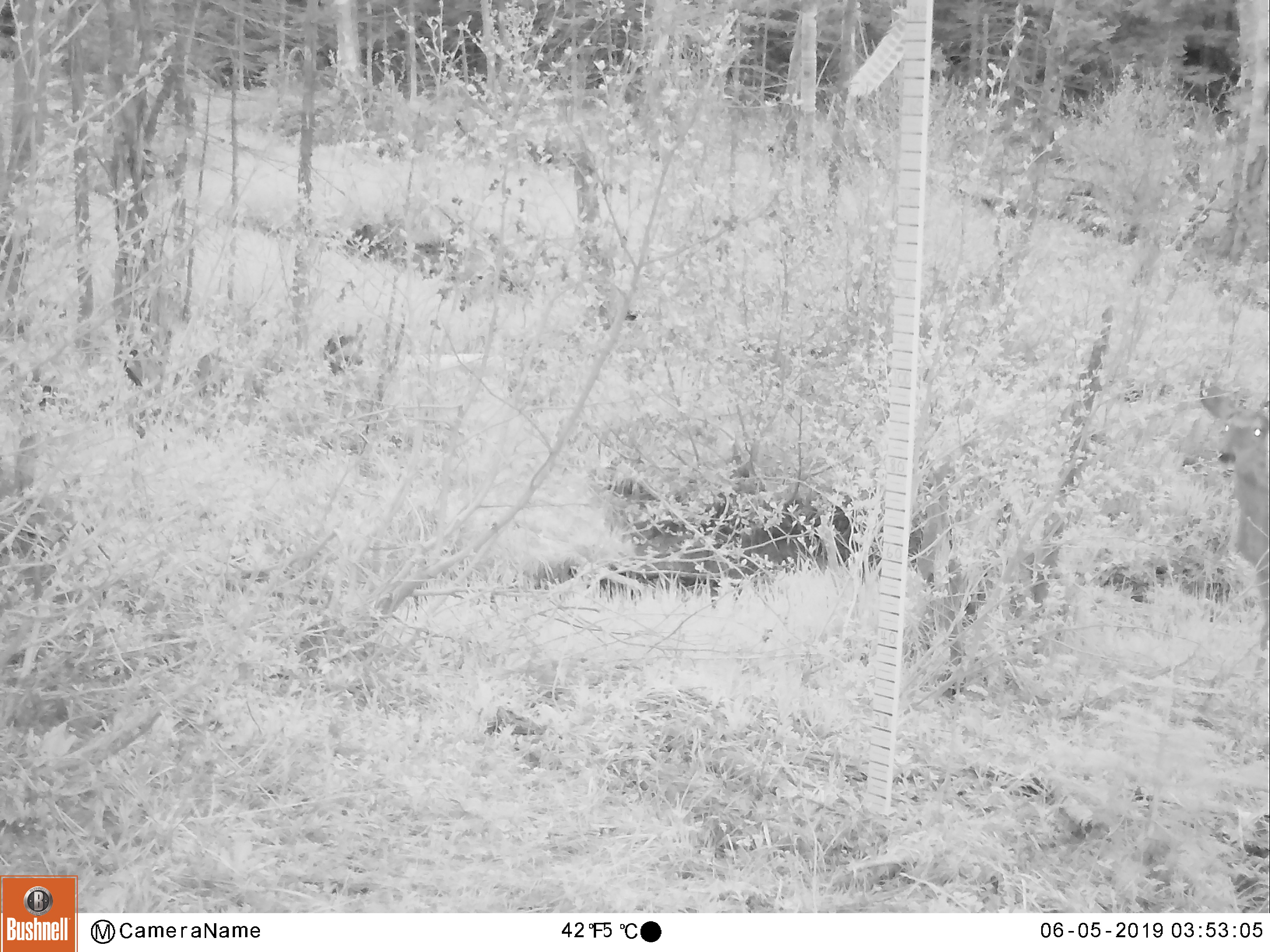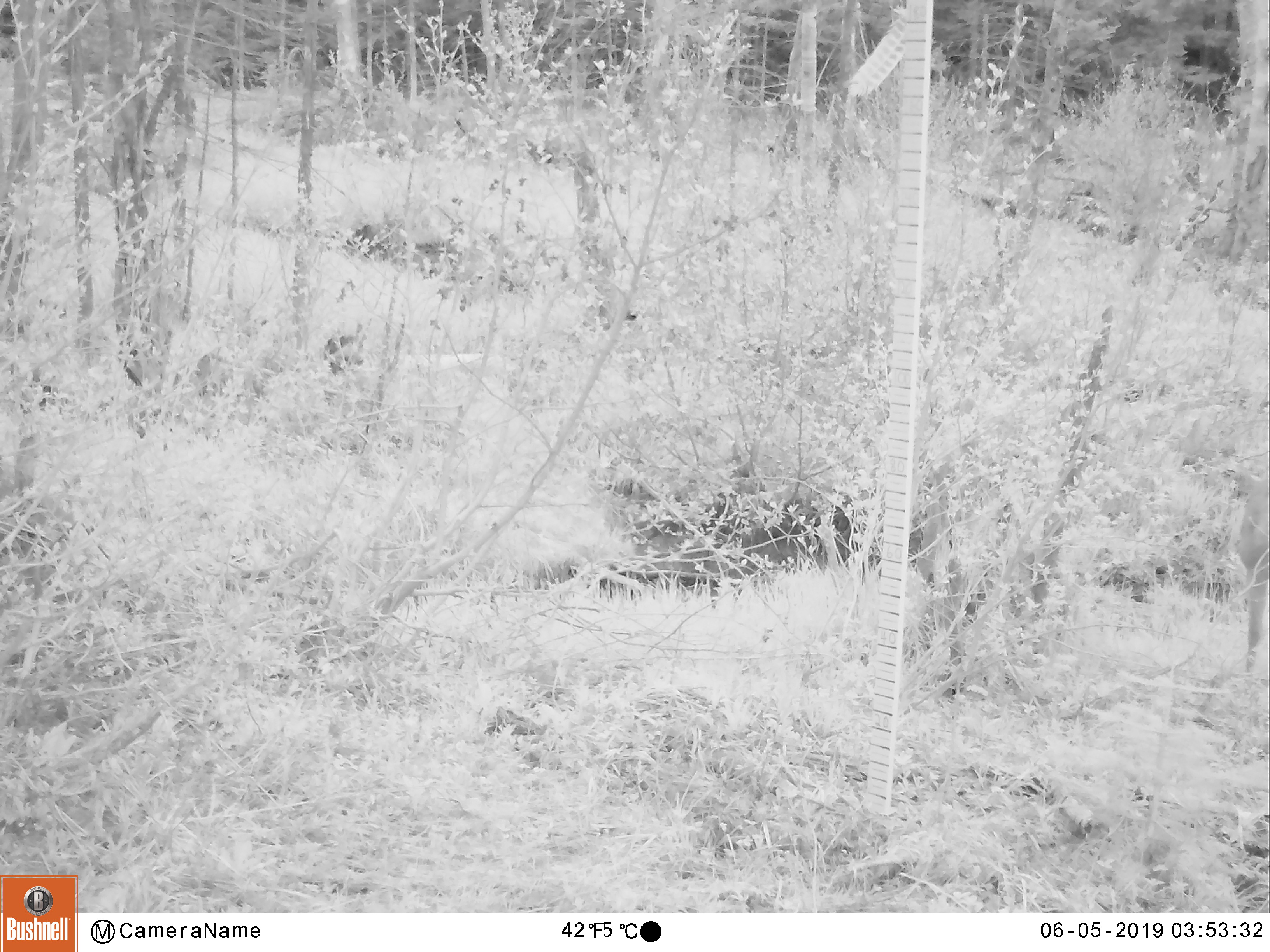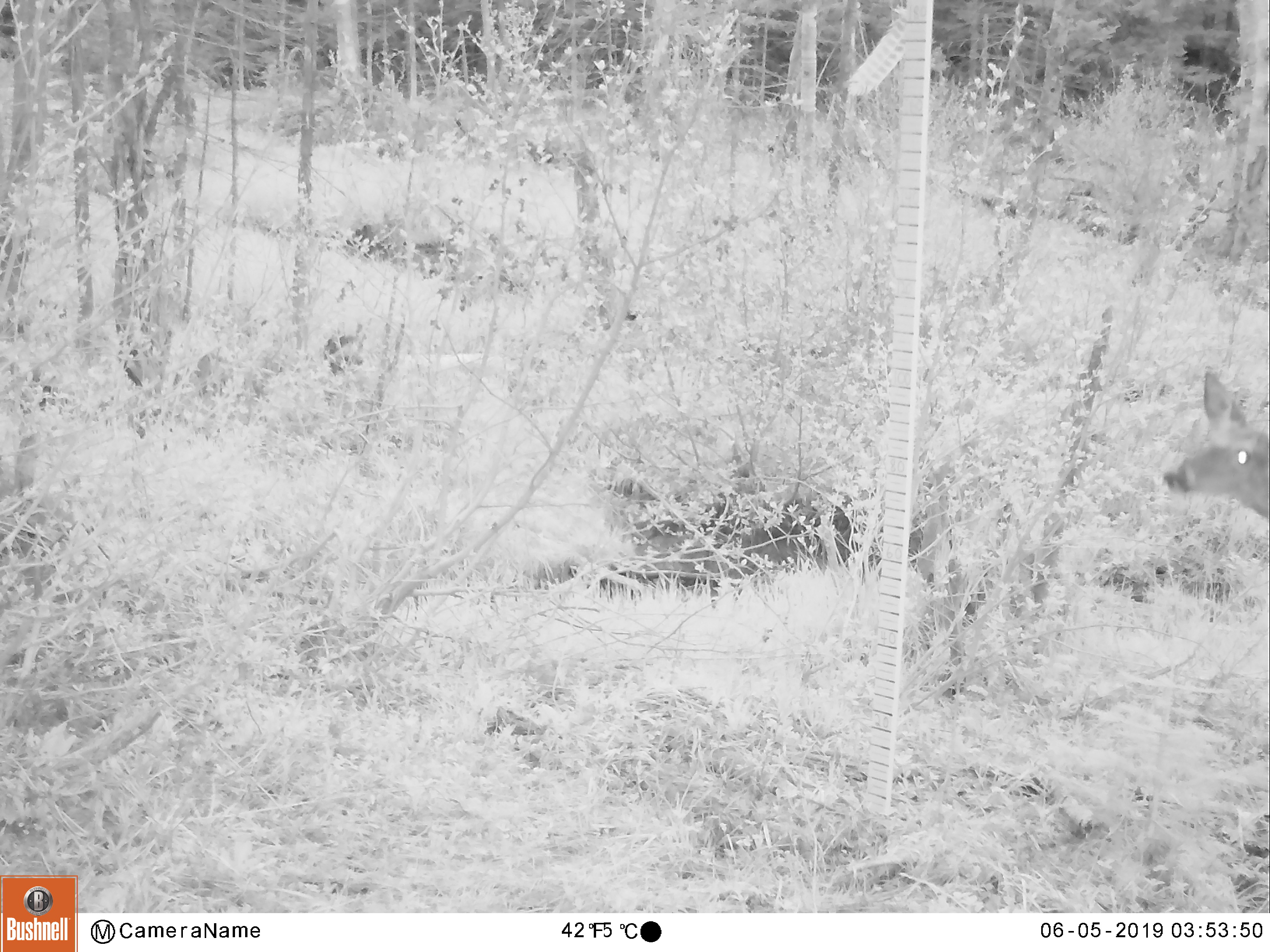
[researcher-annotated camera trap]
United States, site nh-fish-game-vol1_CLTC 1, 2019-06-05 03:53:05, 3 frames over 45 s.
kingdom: Animalia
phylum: Chordata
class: Mammalia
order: Artiodactyla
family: Cervidae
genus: Odocoileus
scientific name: Odocoileus virginianus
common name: white-tailed deer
White-tailed deer (Odocoileus virginianus).